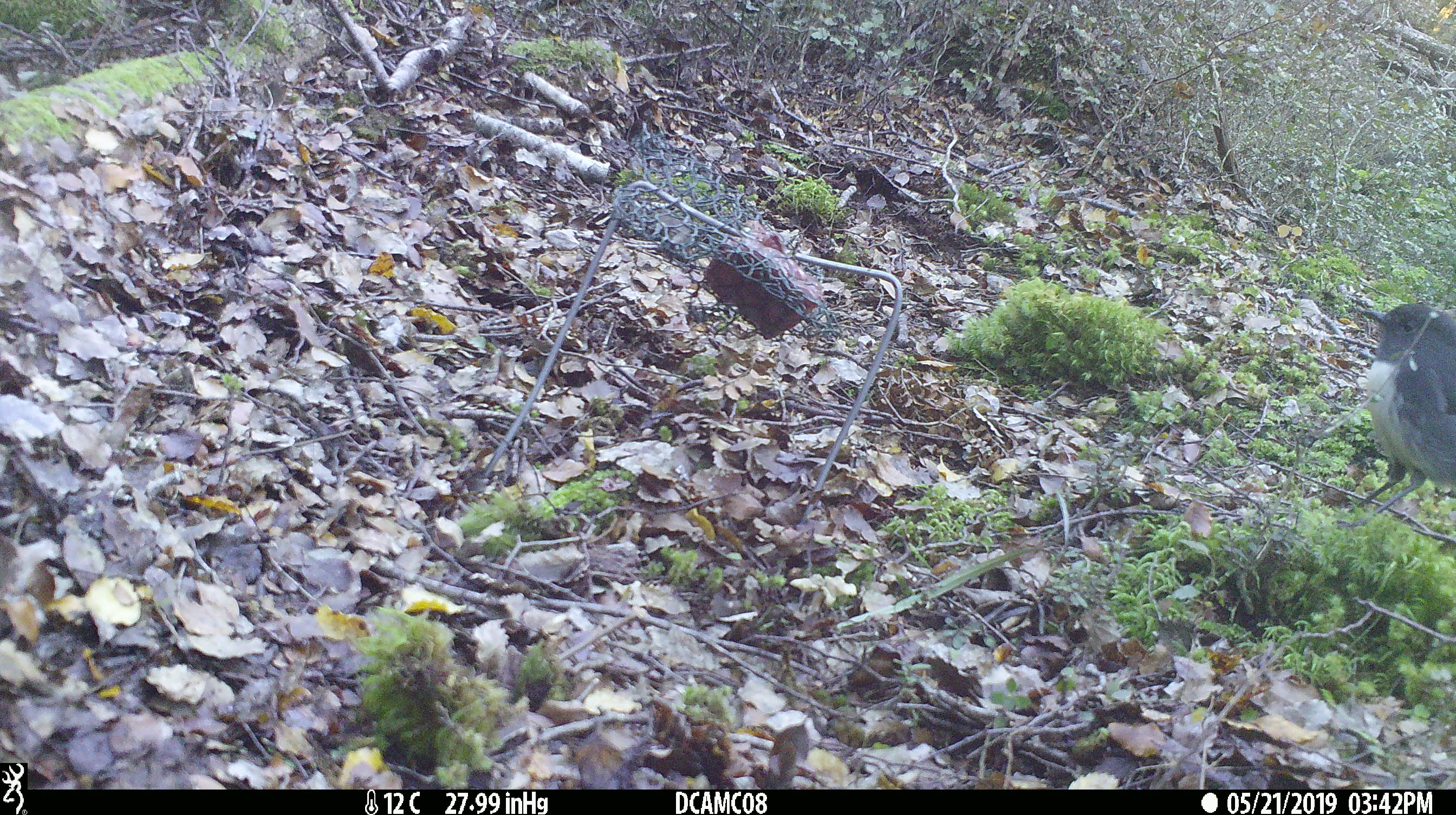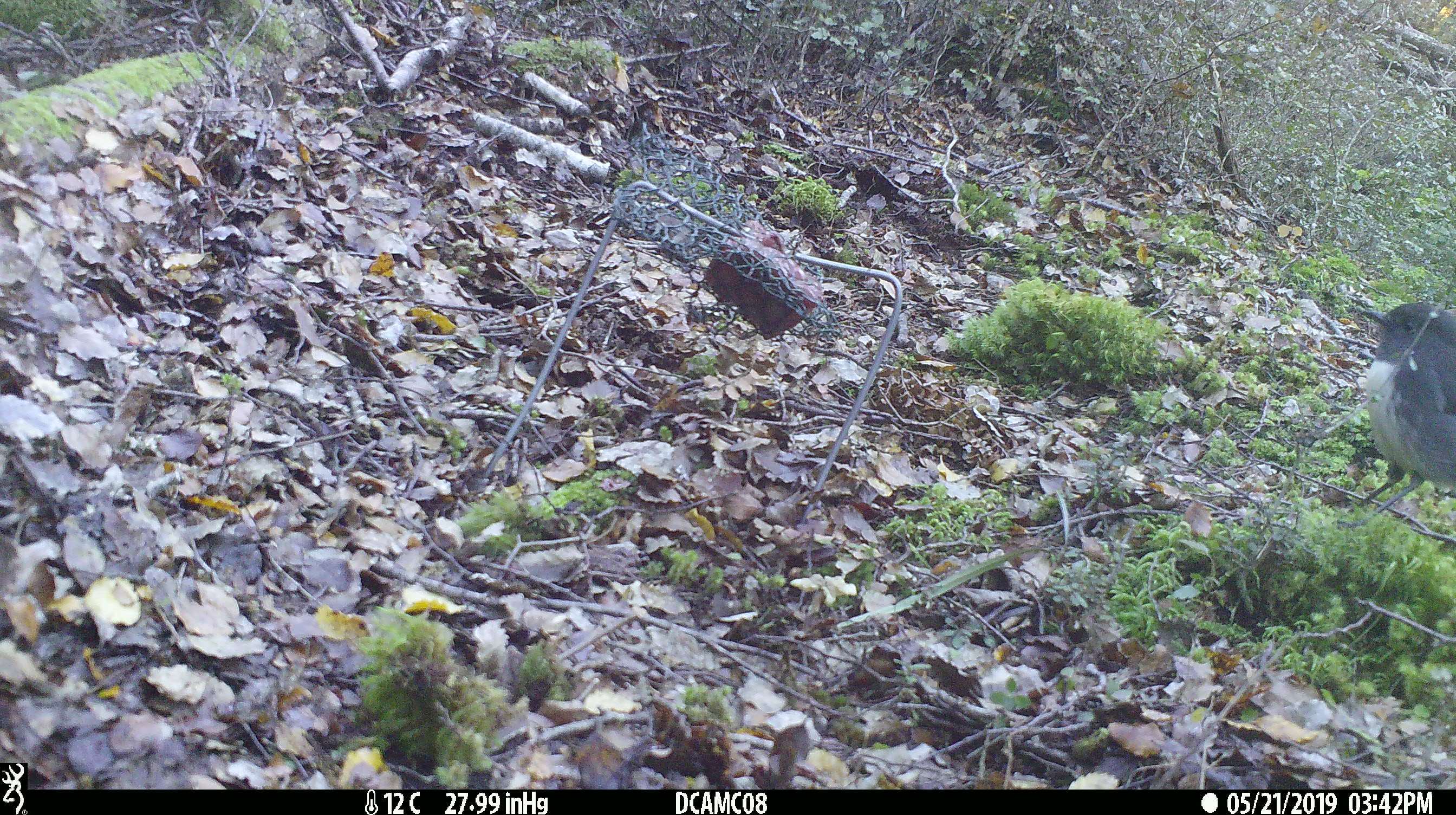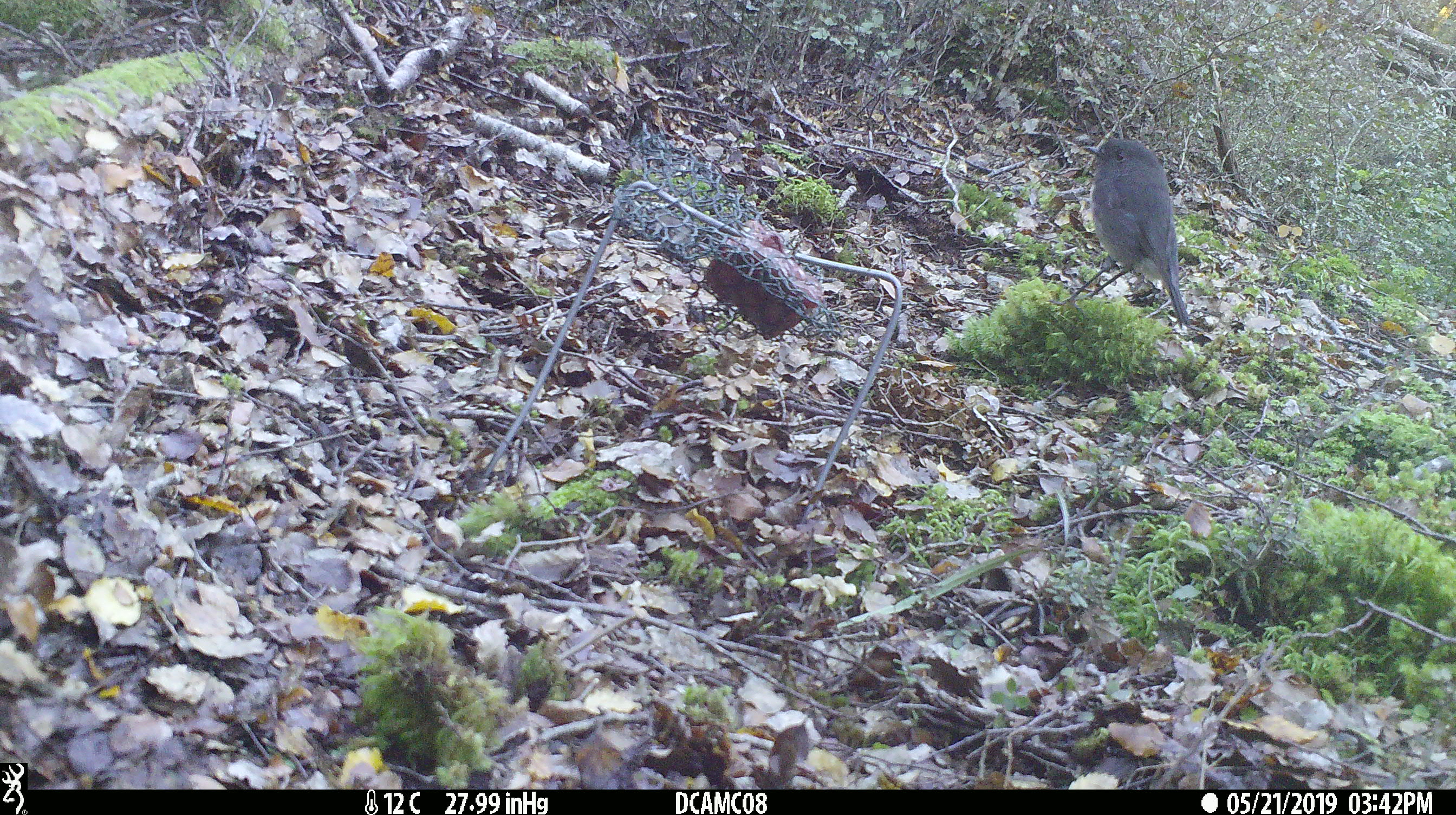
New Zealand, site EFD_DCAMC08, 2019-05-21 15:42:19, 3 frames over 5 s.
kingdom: Animalia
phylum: Chordata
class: Aves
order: Passeriformes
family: Petroicidae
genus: Petroica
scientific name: Petroica australis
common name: new zealand robin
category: robin